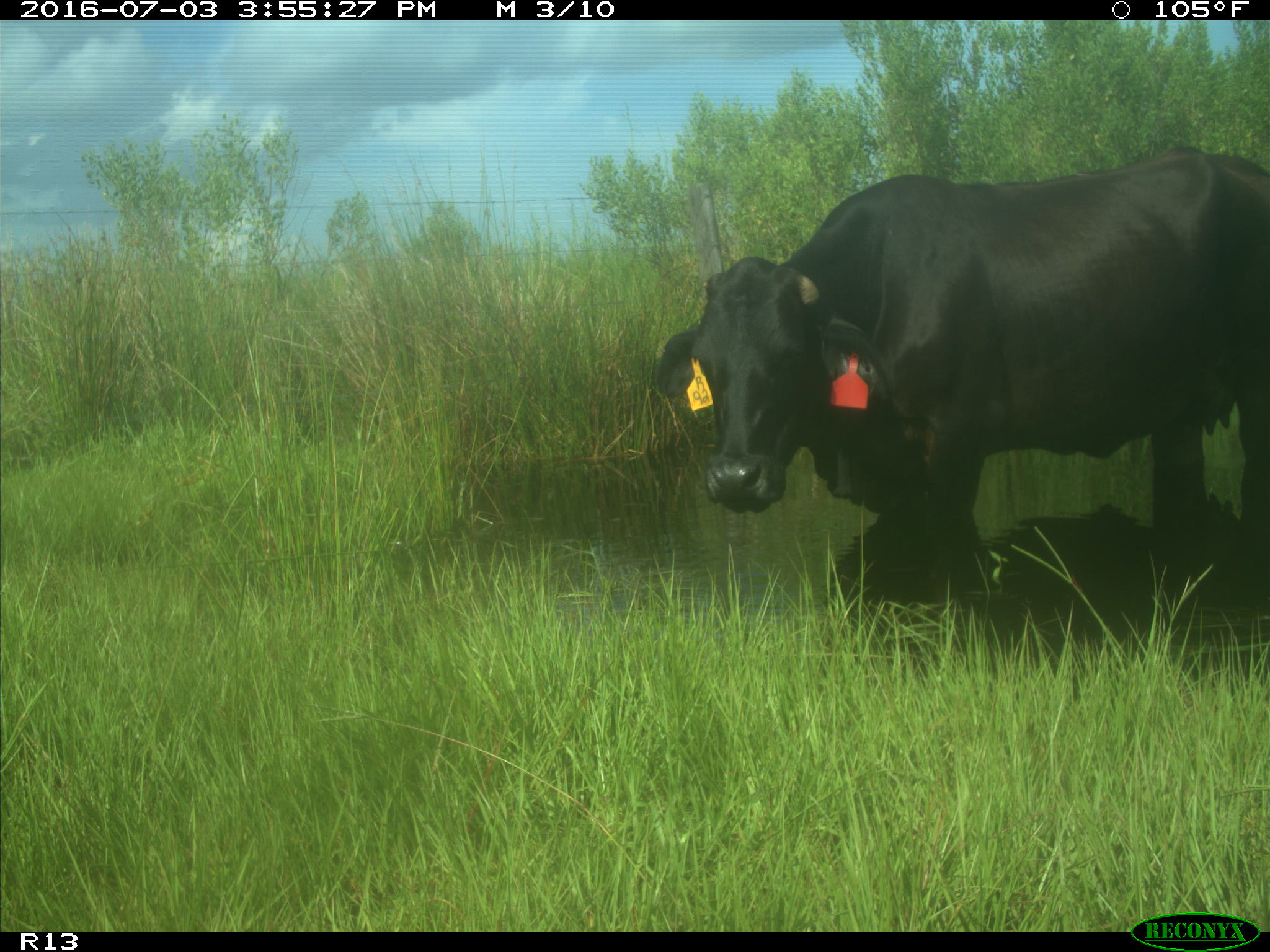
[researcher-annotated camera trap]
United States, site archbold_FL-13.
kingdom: Animalia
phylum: Chordata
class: Mammalia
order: Artiodactyla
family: Bovidae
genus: Bos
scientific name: Bos taurus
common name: domestic cow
Bos taurus (domestic cow).